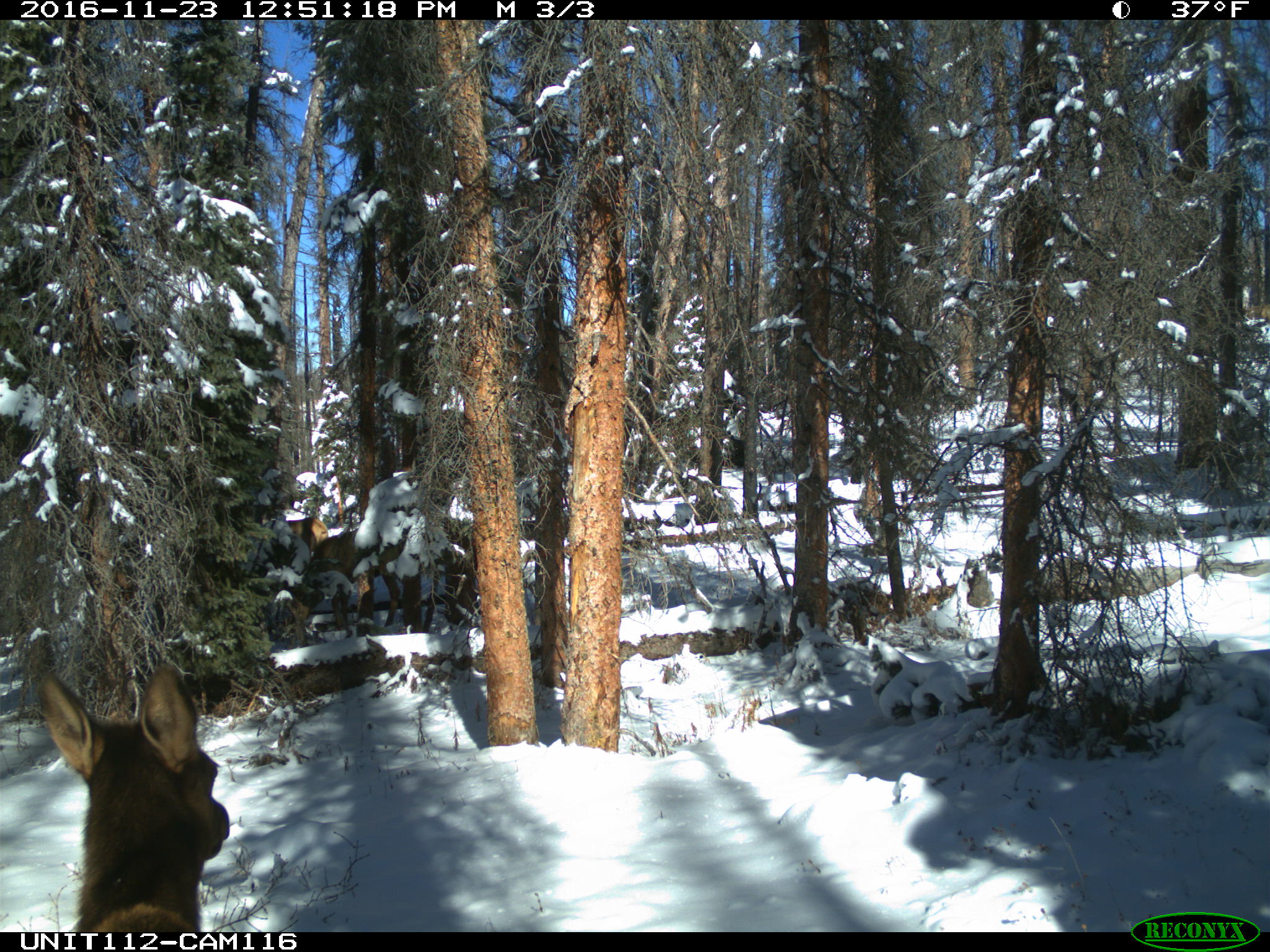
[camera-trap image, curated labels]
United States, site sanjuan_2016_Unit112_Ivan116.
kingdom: Animalia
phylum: Chordata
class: Mammalia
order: Artiodactyla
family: Cervidae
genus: Cervus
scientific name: Cervus elaphus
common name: red deer